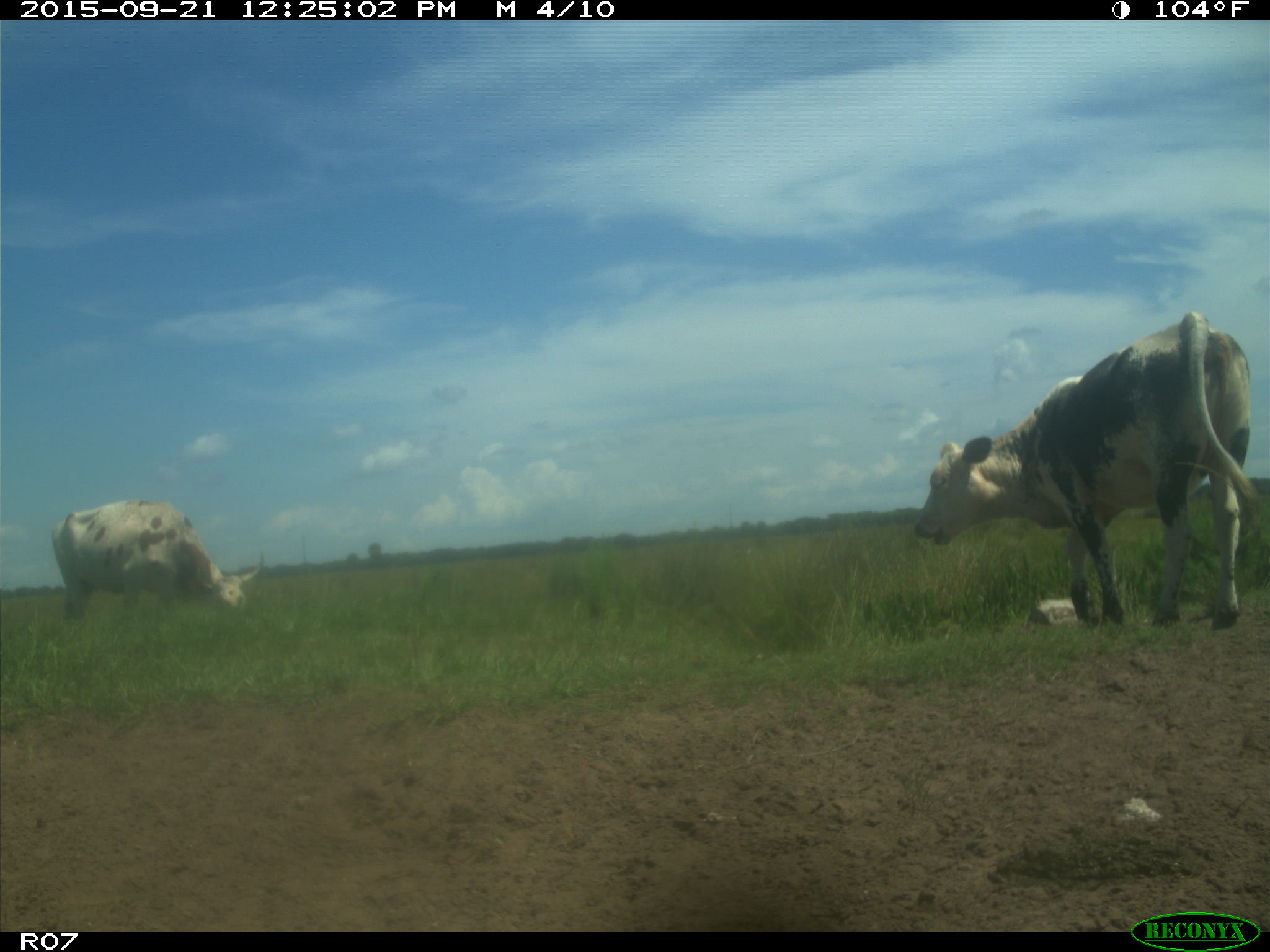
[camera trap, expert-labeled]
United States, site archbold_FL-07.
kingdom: Animalia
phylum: Chordata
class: Mammalia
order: Artiodactyla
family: Bovidae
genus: Bos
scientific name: Bos taurus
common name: domestic cow